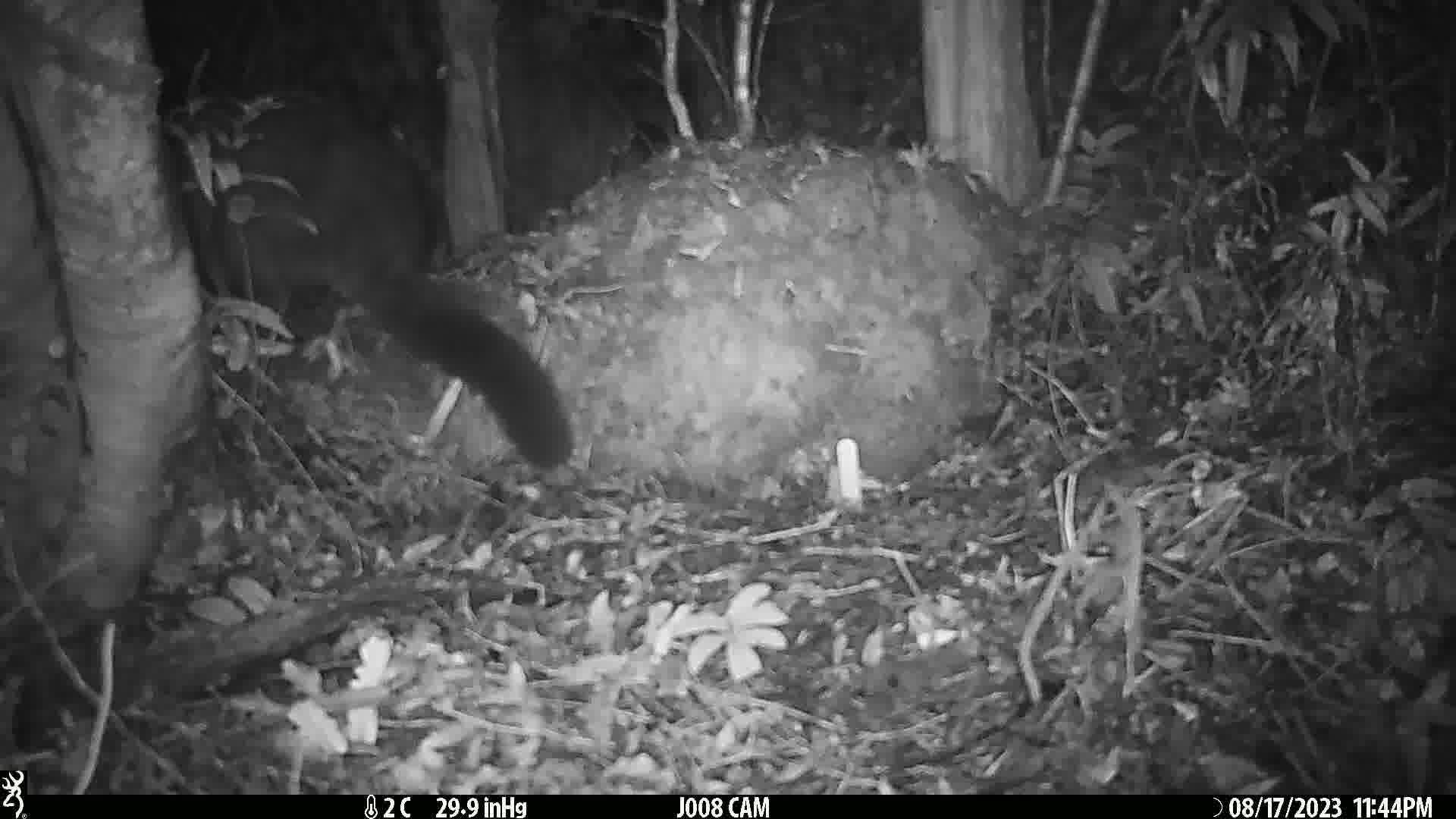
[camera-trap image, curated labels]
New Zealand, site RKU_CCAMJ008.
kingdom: Animalia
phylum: Chordata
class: Mammalia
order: Diprotodontia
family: Phalangeridae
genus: Trichosurus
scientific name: Trichosurus vulpecula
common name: common brushtail possum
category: possum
Possum (common brushtail possum) (Trichosurus vulpecula).